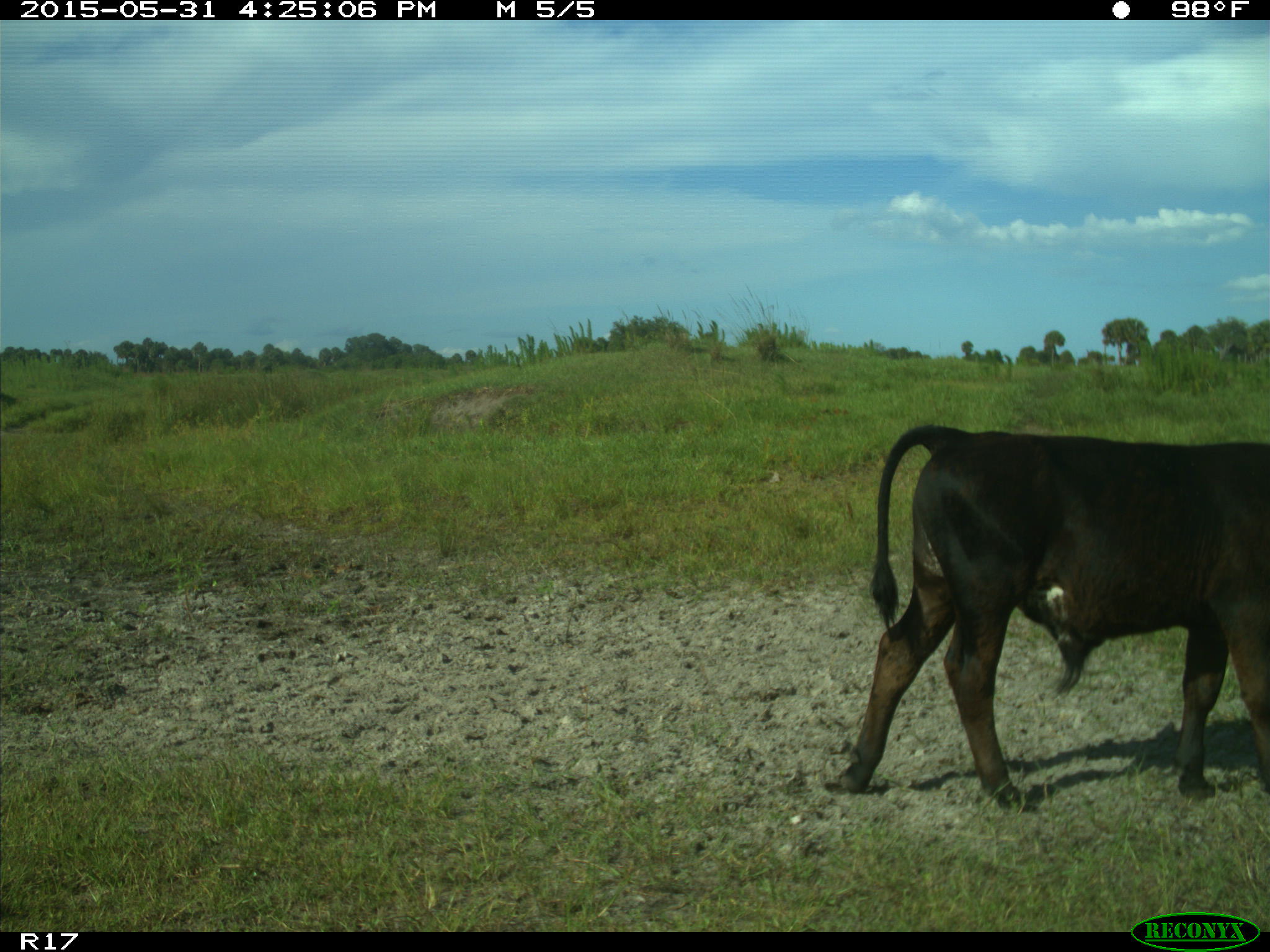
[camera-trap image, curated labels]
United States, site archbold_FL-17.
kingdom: Animalia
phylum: Chordata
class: Mammalia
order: Artiodactyla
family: Bovidae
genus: Bos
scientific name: Bos taurus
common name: domestic cow